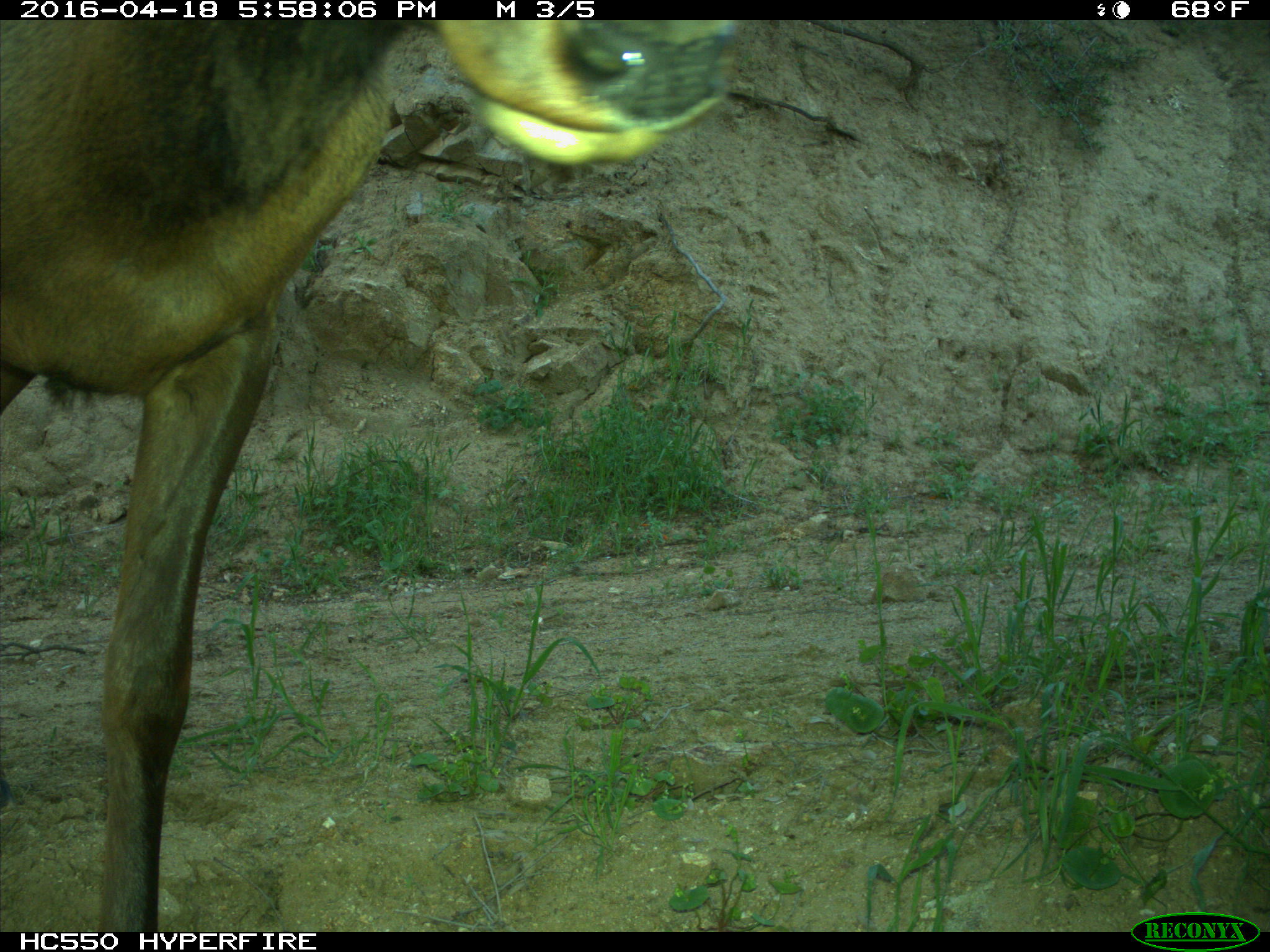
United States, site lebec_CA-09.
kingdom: Animalia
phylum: Chordata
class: Mammalia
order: Artiodactyla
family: Cervidae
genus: Cervus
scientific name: Cervus canadensis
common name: elk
Cervus canadensis (elk).